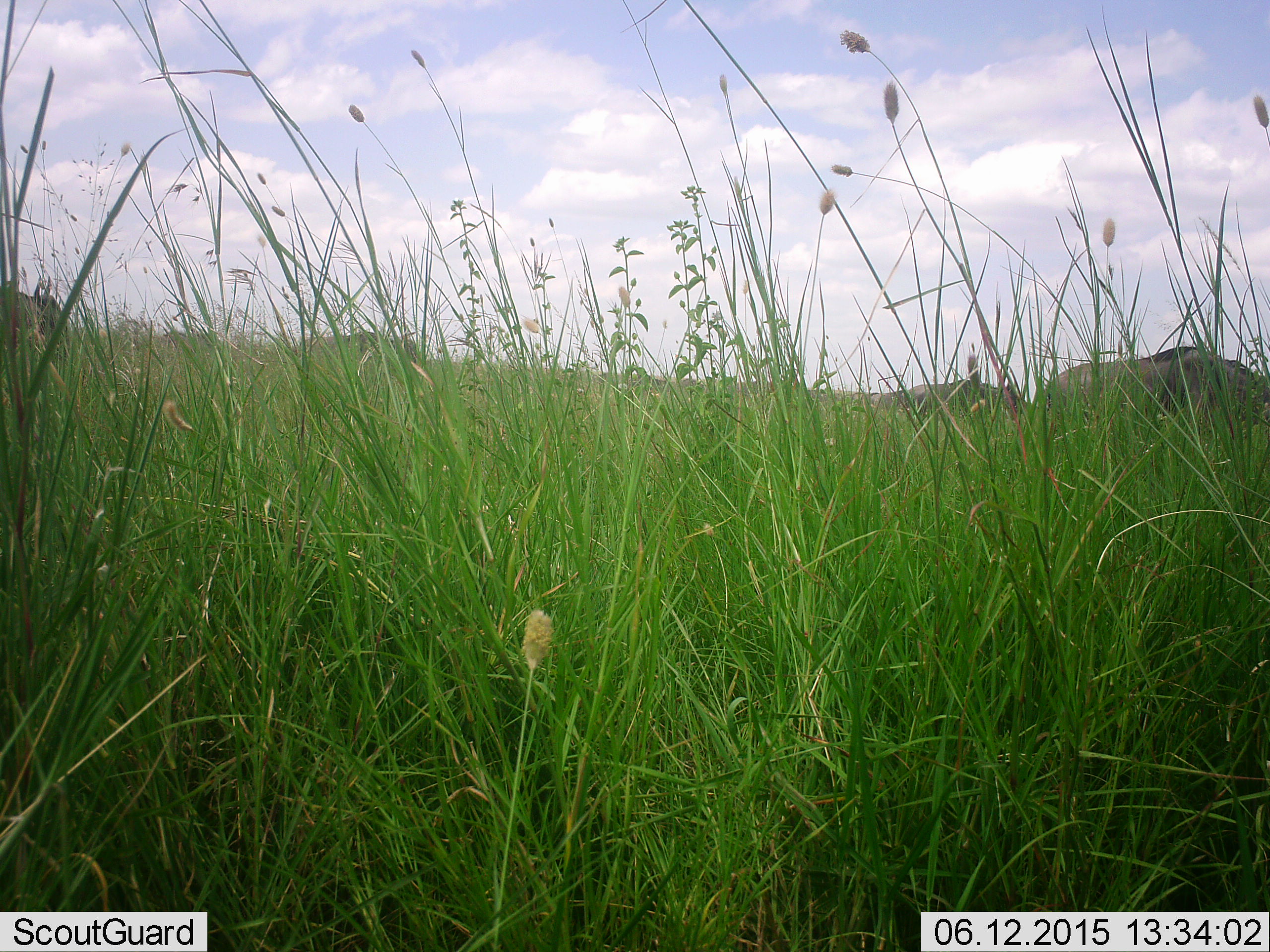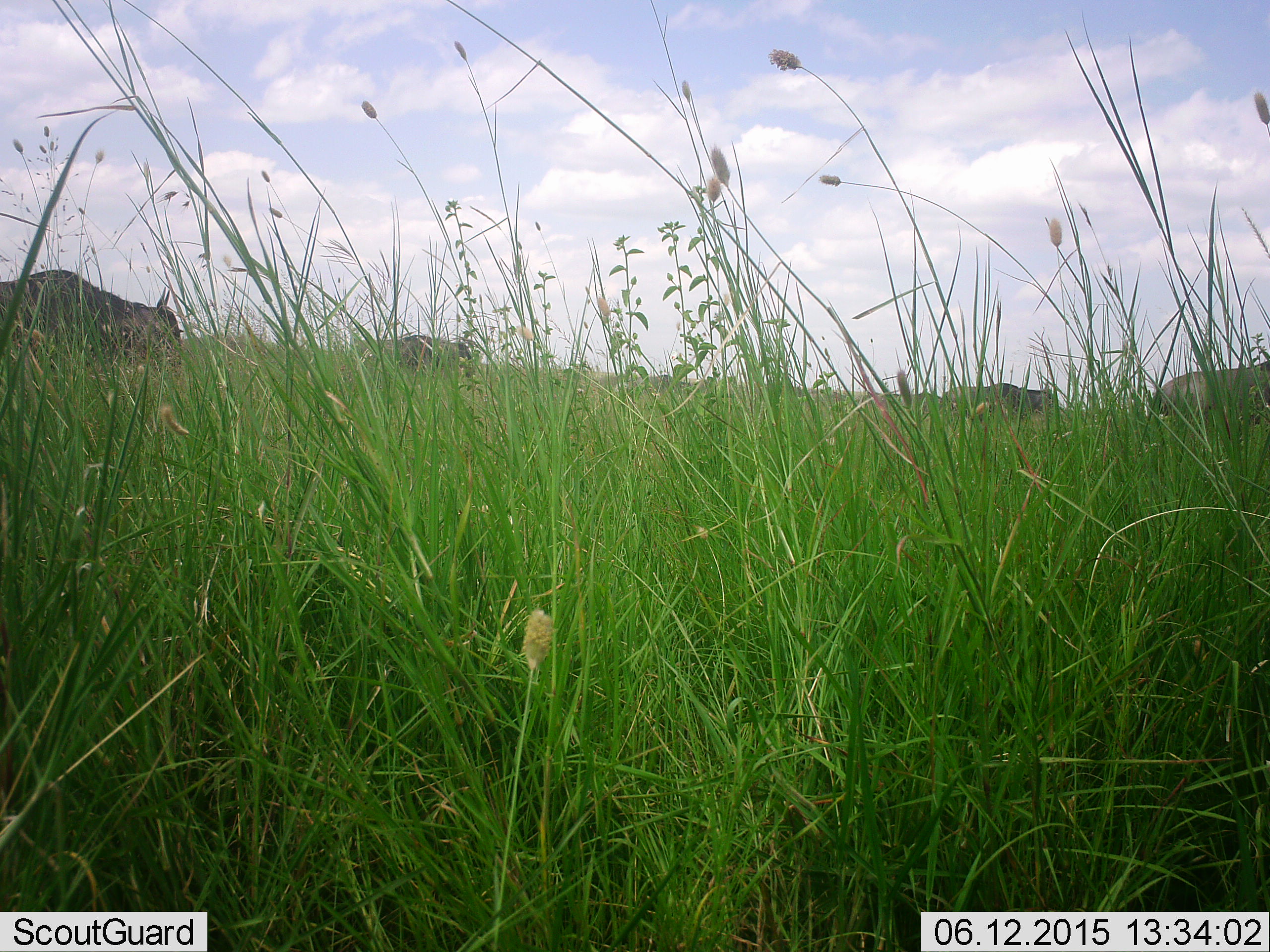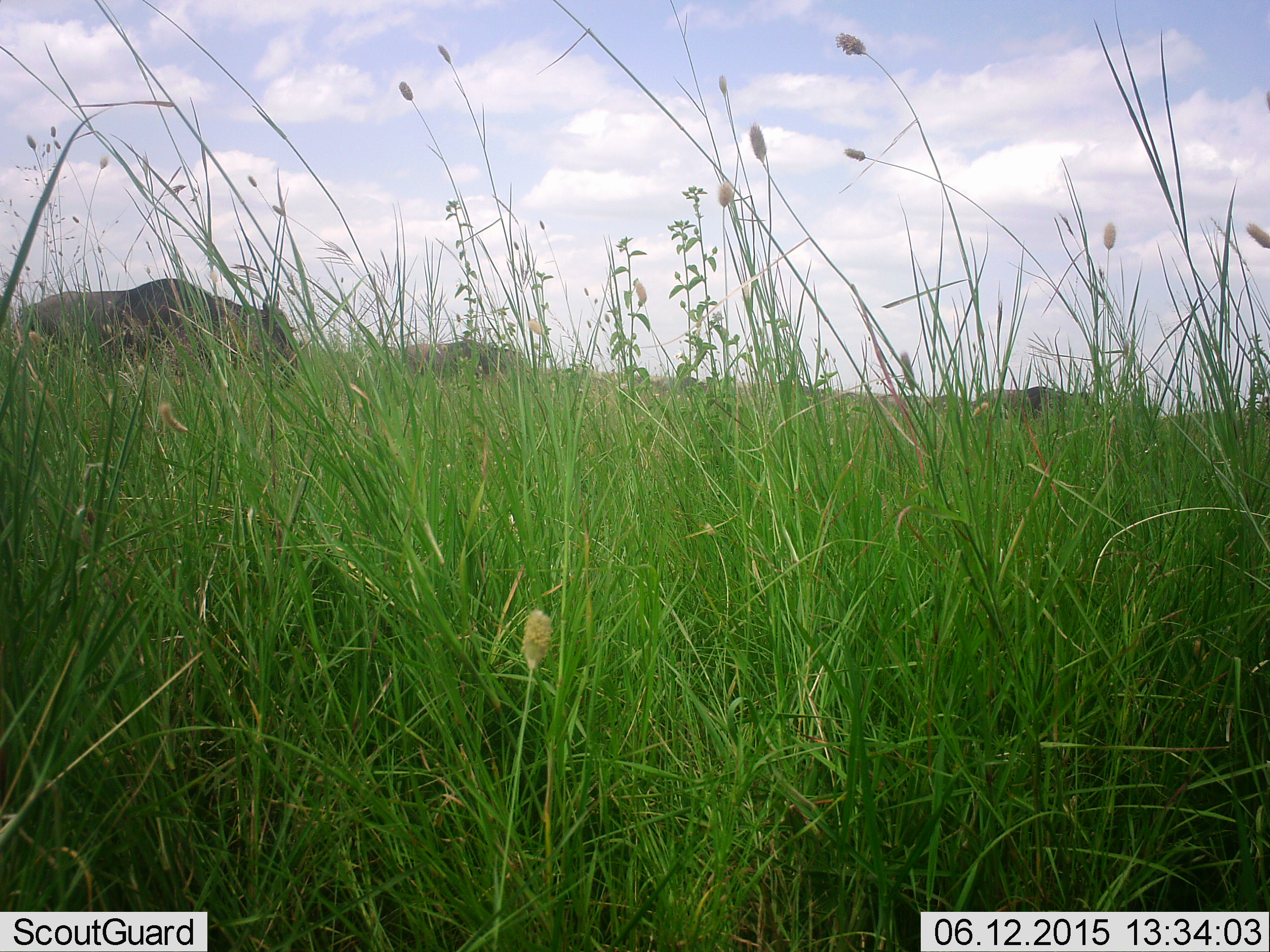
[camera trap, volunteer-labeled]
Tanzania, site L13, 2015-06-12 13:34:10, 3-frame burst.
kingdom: Animalia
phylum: Chordata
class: Mammalia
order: Artiodactyla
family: Bovidae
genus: Connochaetes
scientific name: Connochaetes taurinus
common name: blue wildebeest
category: wildebeest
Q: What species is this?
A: Wildebeest (blue wildebeest) (Connochaetes taurinus).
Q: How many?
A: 4.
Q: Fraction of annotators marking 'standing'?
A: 10%.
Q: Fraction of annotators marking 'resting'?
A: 0%.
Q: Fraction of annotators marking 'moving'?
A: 100%.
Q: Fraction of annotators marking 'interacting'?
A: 0%.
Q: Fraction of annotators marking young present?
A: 0%.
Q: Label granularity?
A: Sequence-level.